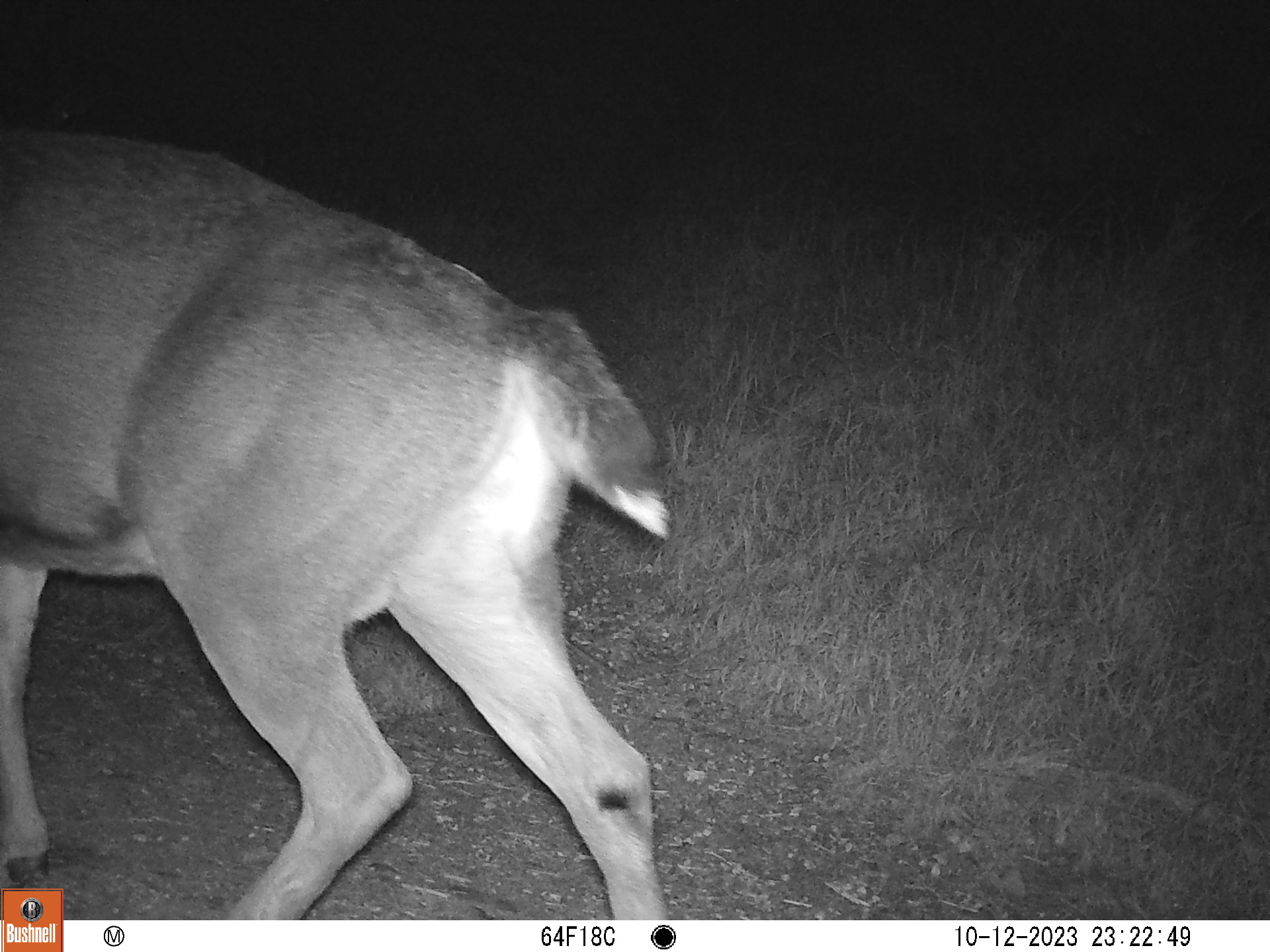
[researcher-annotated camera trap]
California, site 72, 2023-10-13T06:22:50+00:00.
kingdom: Animalia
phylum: Chordata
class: Mammalia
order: Artiodactyla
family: Cervidae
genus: Odocoileus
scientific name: Odocoileus hemionus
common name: mule deer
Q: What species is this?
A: Mule deer (Odocoileus hemionus).